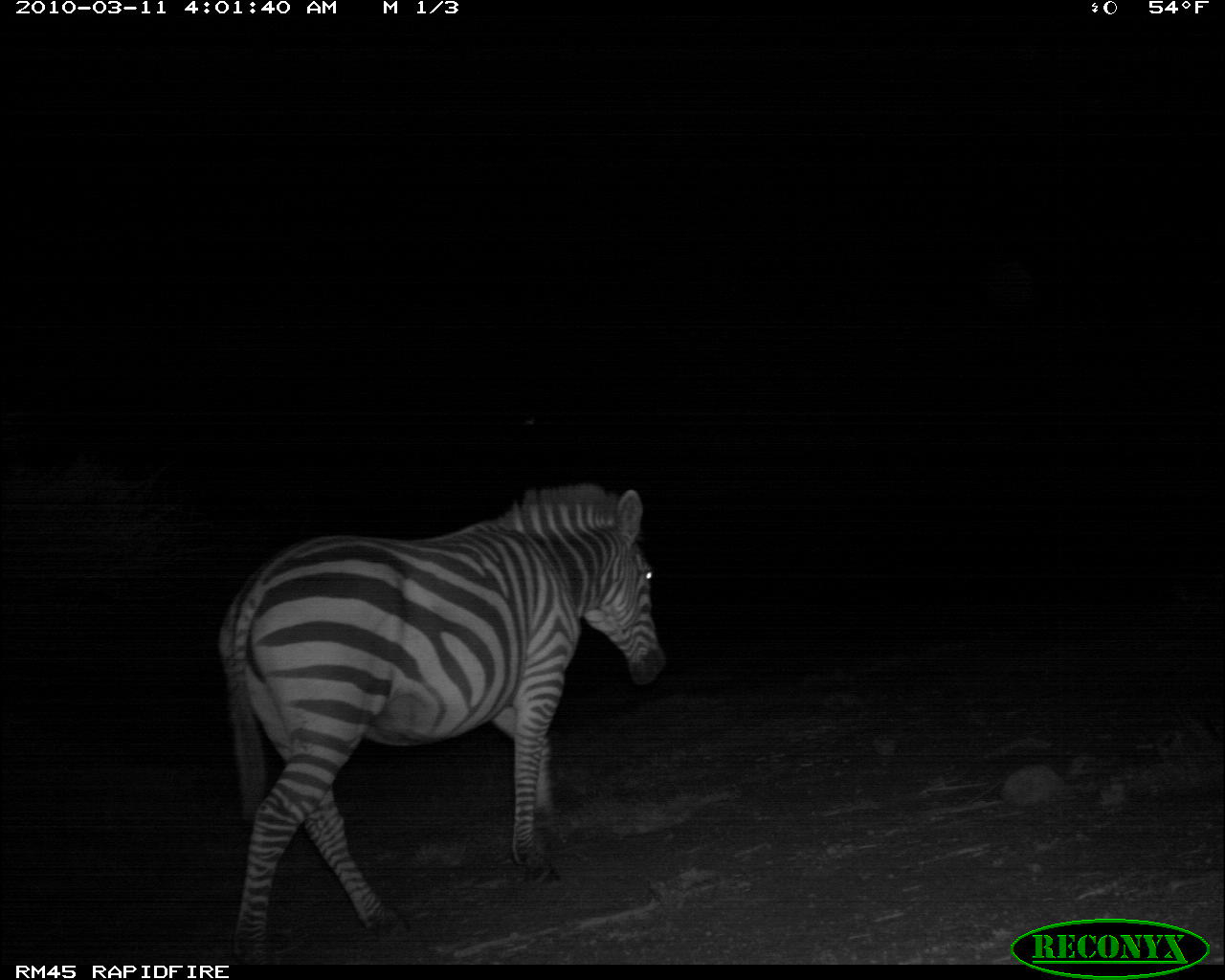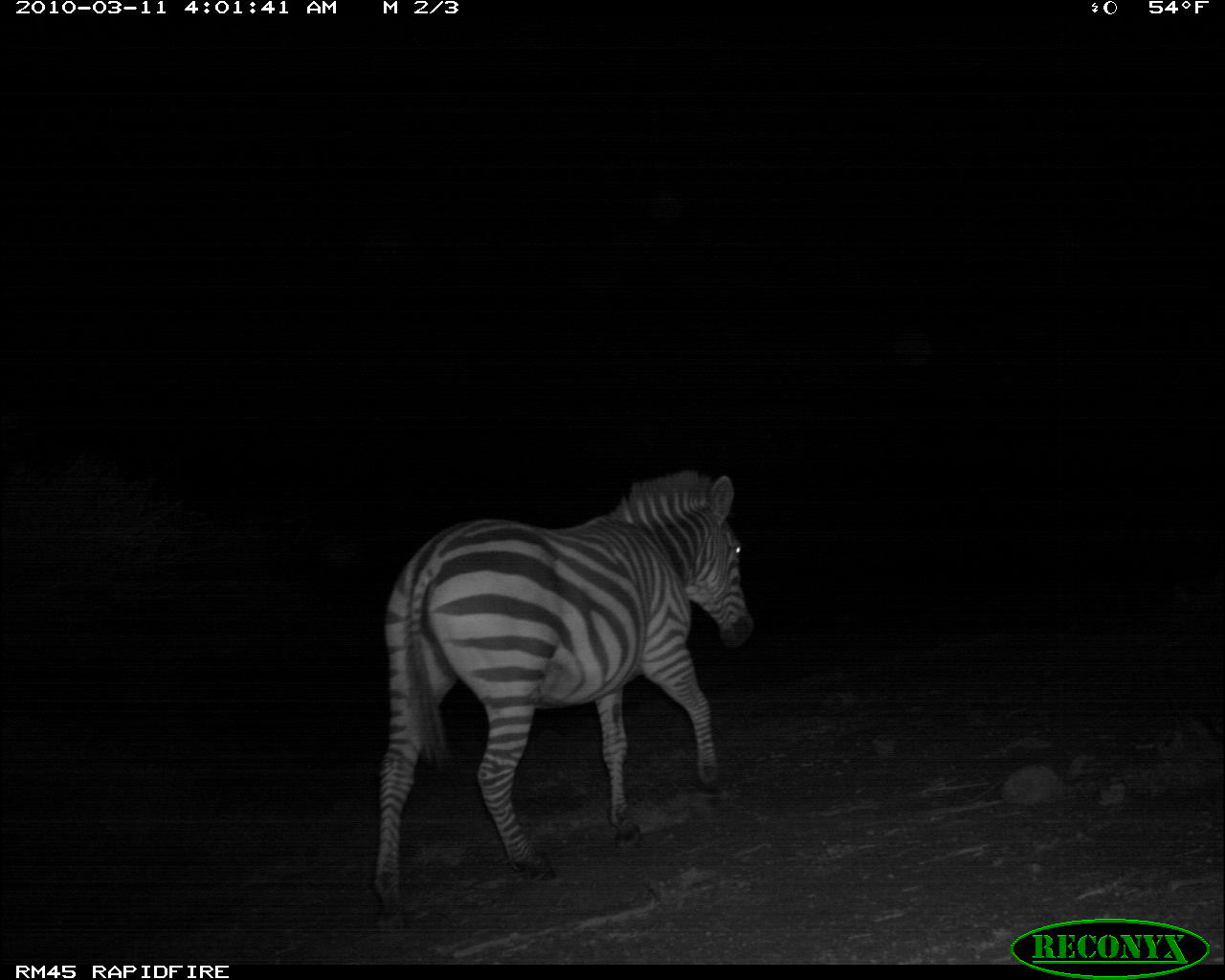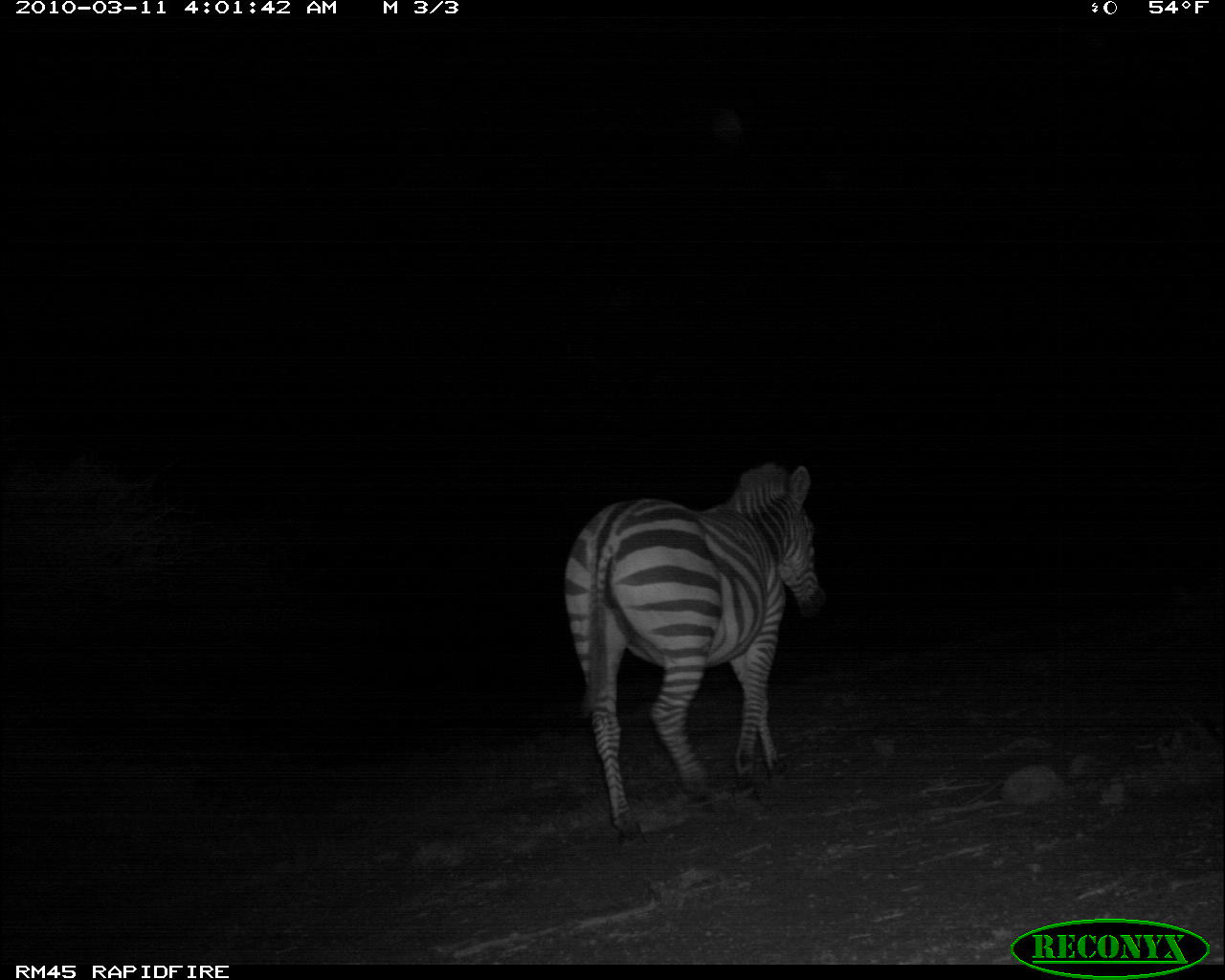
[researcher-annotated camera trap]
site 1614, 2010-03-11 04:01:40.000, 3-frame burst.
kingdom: Animalia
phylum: Chordata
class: Mammalia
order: Perissodactyla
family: Equidae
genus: Equus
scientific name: Equus quagga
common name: plains zebra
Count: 1.